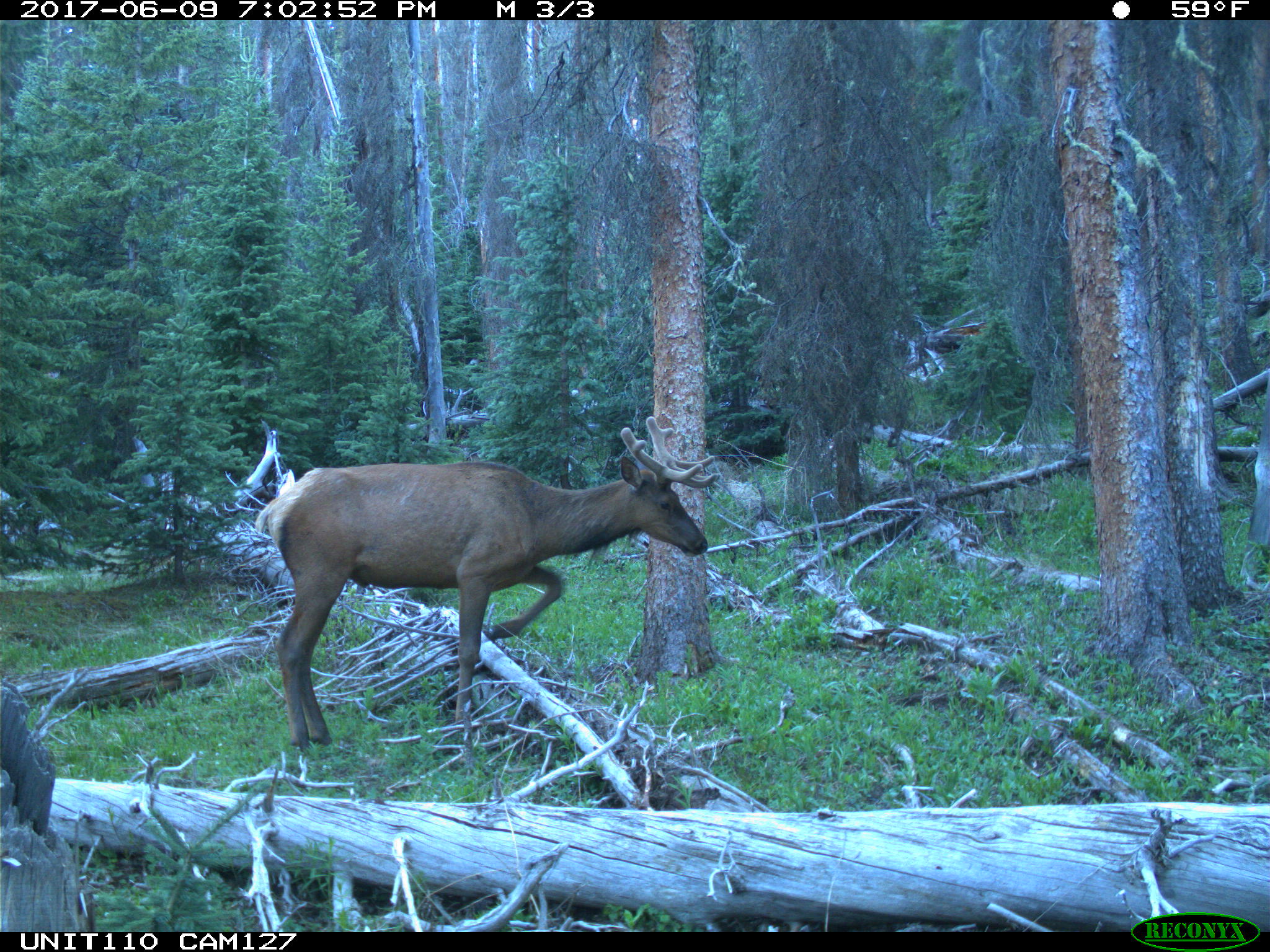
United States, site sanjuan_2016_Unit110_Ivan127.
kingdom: Animalia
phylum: Chordata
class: Mammalia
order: Artiodactyla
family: Cervidae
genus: Cervus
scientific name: Cervus elaphus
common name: red deer